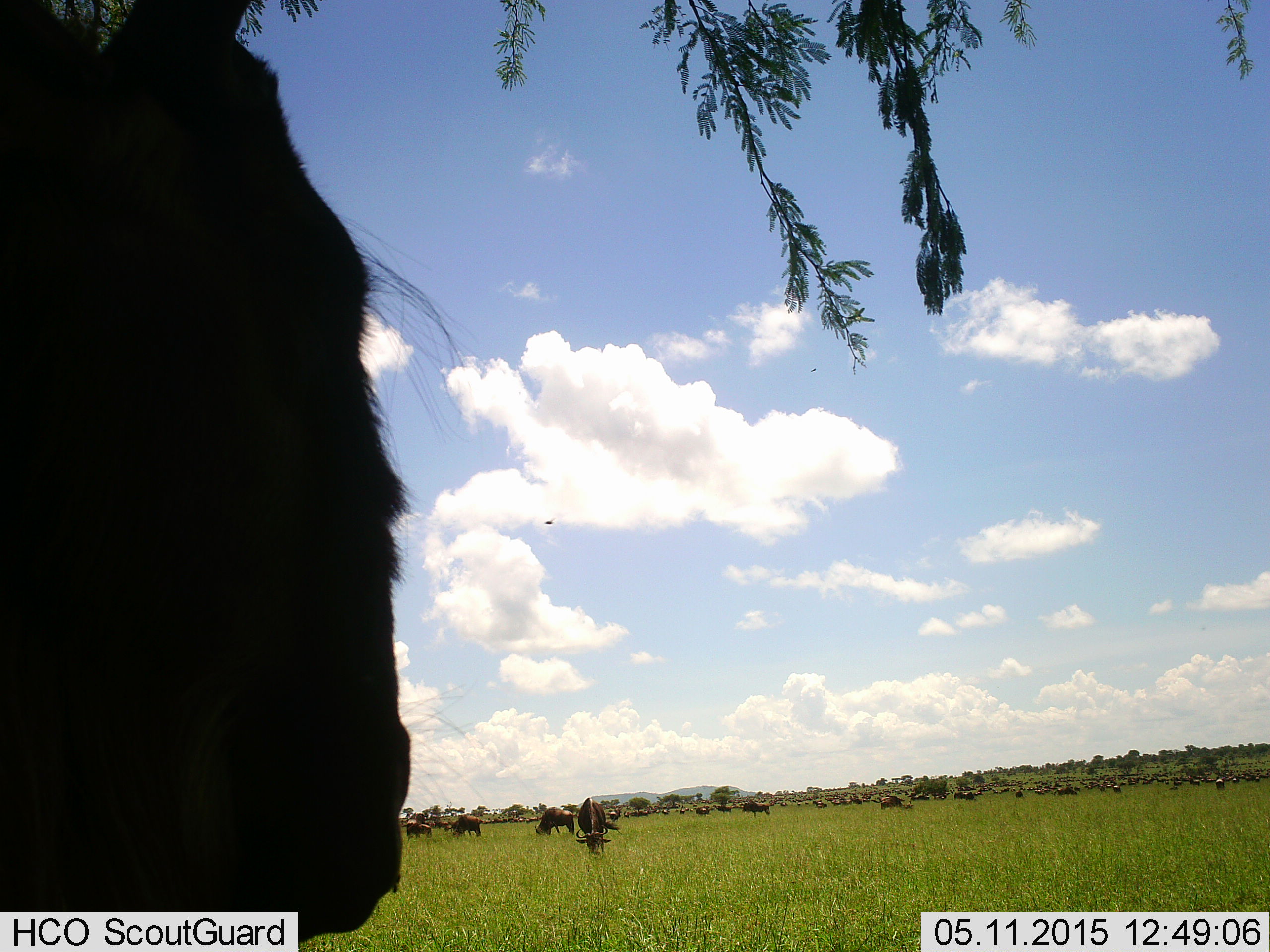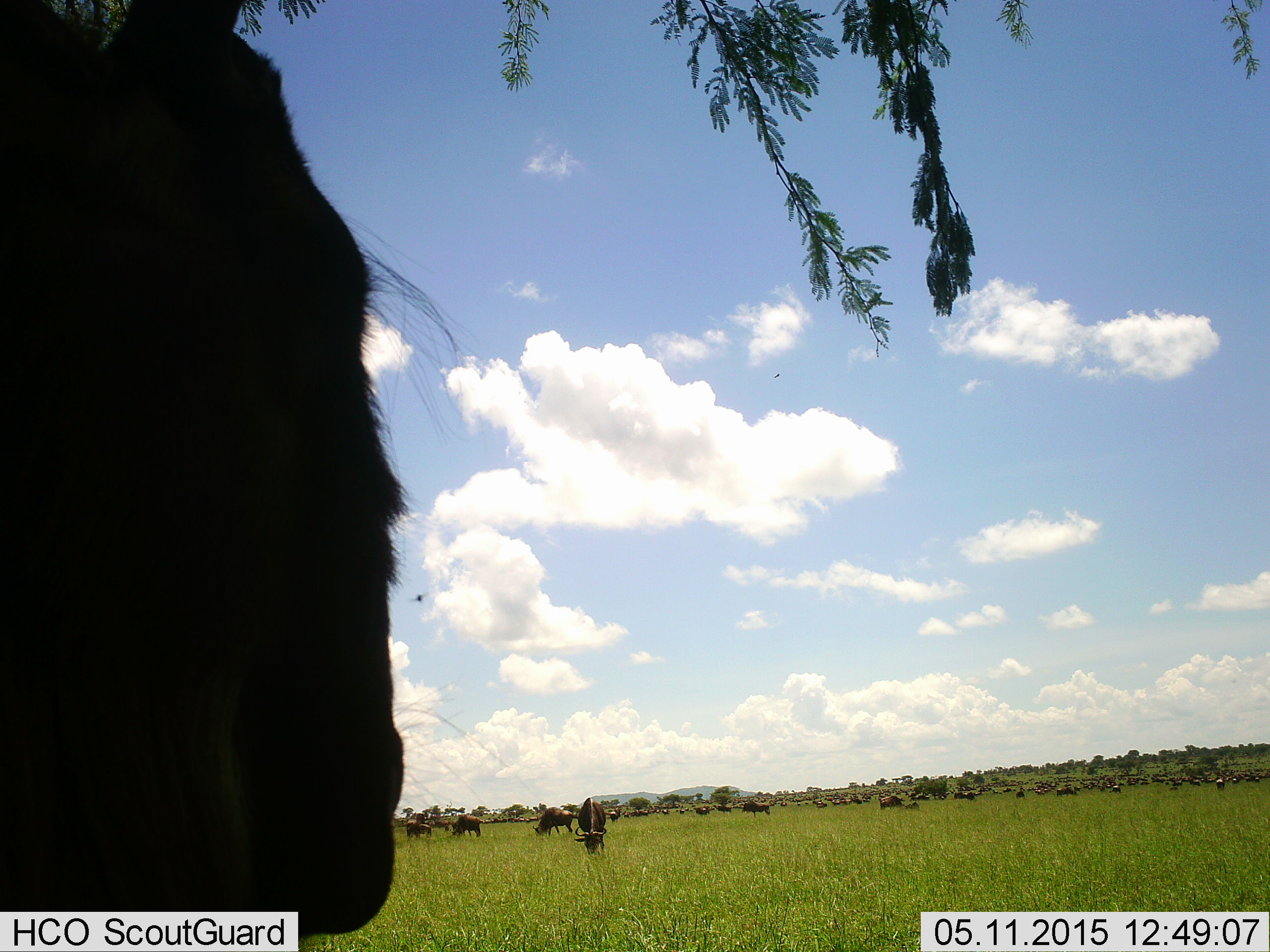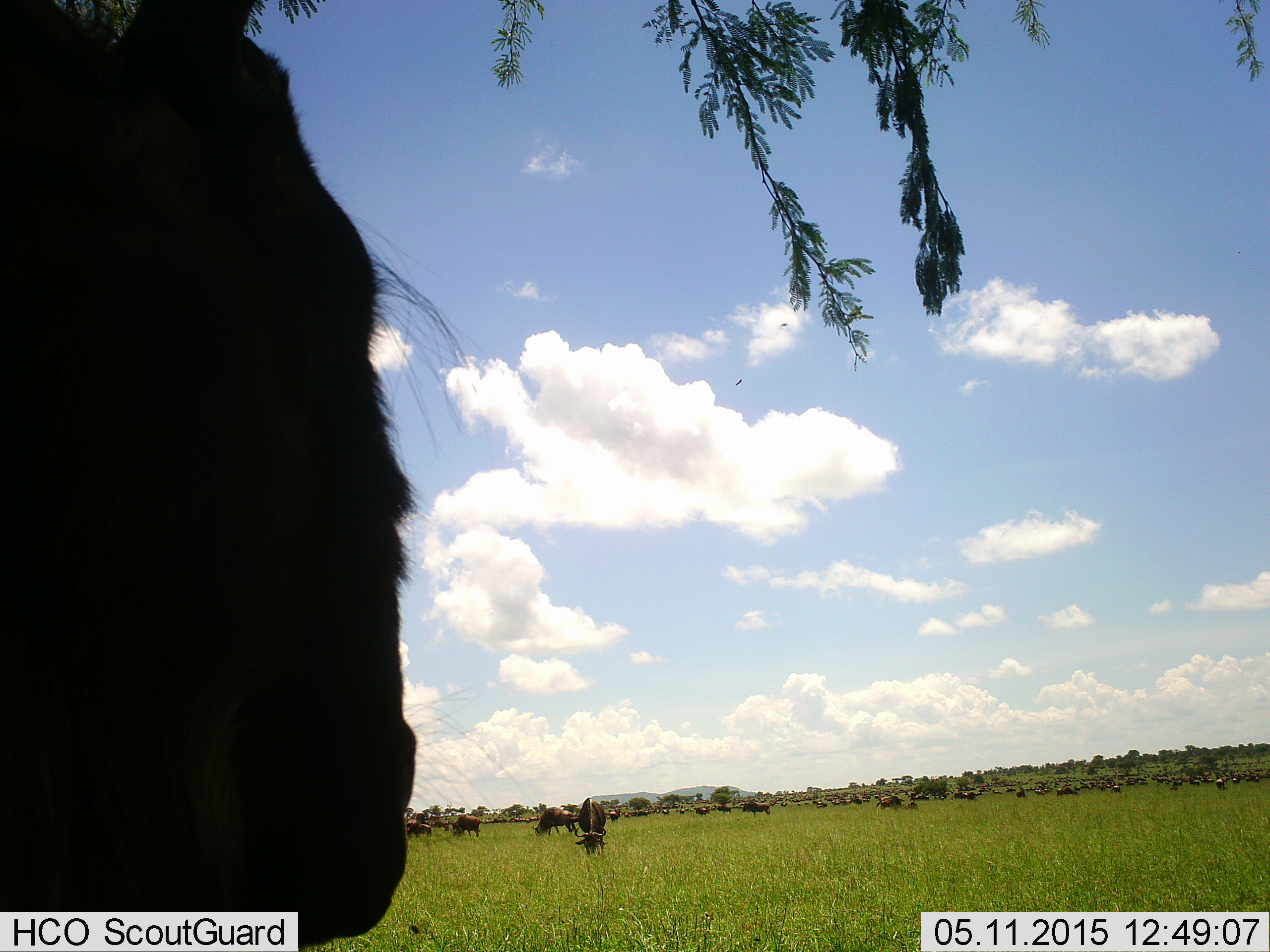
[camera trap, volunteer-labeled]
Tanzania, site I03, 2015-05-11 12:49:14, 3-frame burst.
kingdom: Animalia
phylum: Chordata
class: Mammalia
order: Artiodactyla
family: Bovidae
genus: Connochaetes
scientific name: Connochaetes taurinus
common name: blue wildebeest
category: wildebeest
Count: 51+.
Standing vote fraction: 60%.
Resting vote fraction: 10%.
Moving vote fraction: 40%.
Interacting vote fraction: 0%.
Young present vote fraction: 10%.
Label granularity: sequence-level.